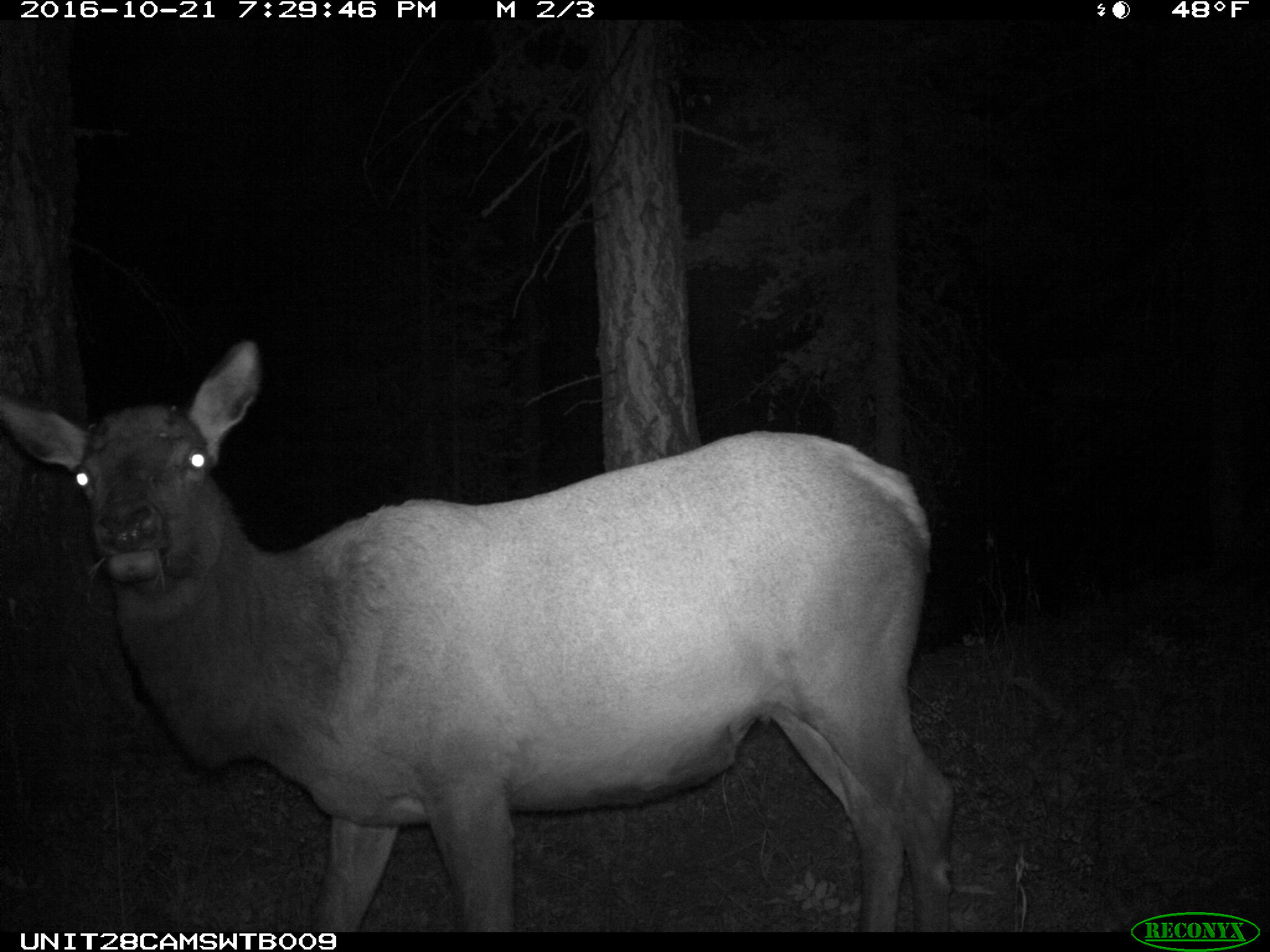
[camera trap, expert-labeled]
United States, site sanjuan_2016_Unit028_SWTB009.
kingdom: Animalia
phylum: Chordata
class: Mammalia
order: Artiodactyla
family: Cervidae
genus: Cervus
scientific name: Cervus elaphus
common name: red deer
Cervus elaphus (red deer).